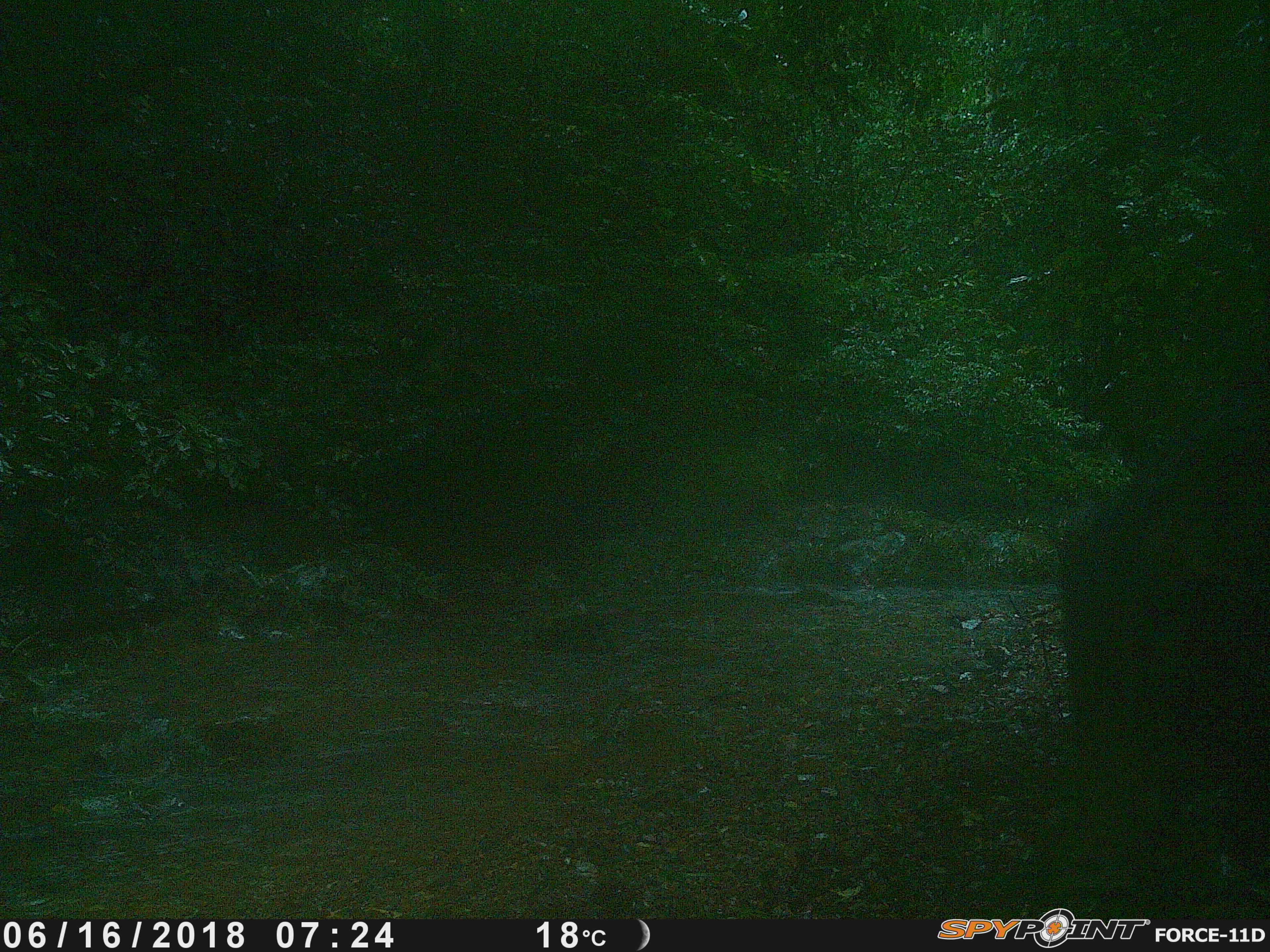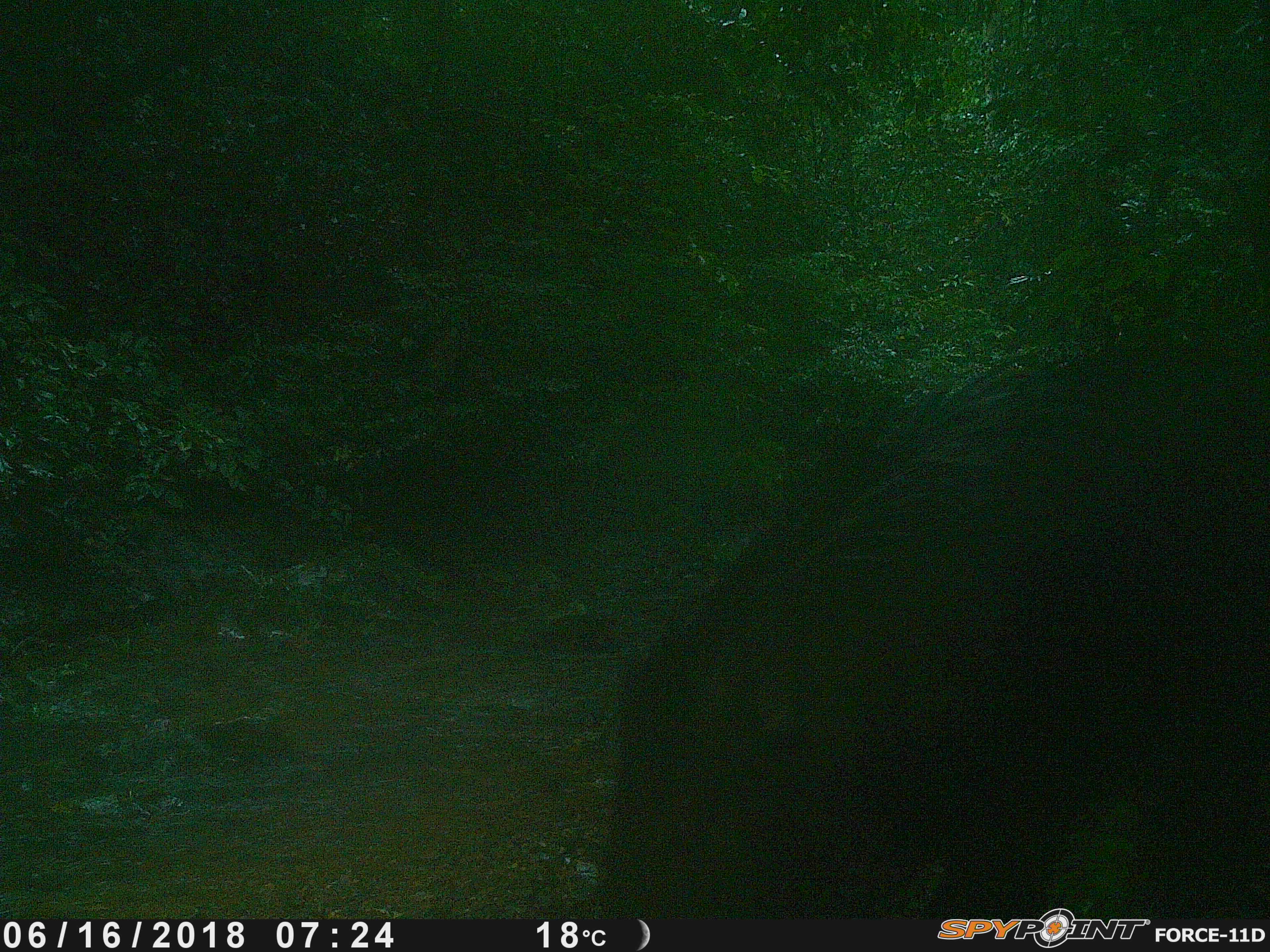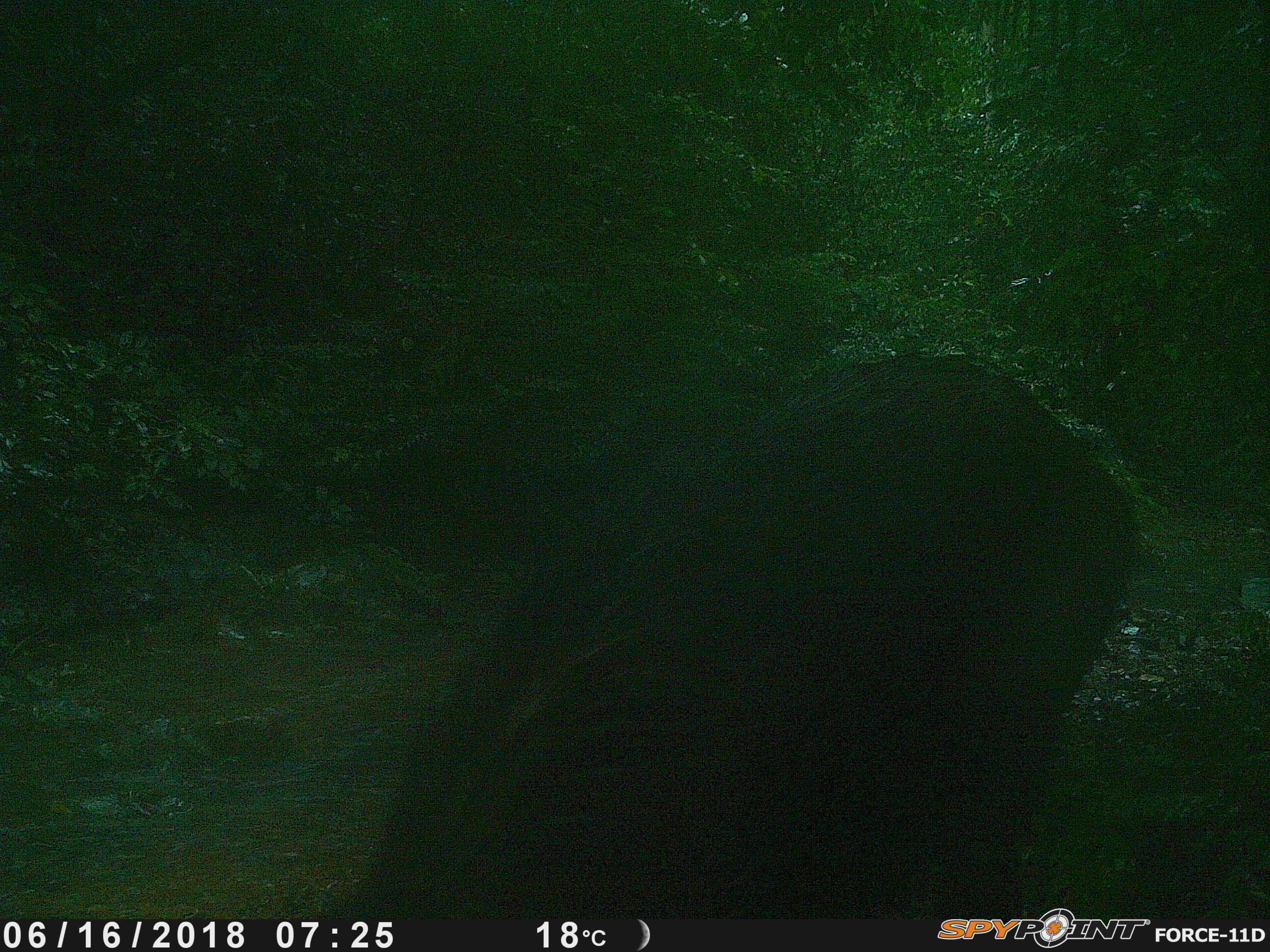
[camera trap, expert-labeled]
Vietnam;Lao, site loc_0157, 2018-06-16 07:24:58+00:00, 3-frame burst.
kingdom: Animalia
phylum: Chordata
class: Mammalia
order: Artiodactyla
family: Suidae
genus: Sus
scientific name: Sus scrofa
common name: eurasian wild pig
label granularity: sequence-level